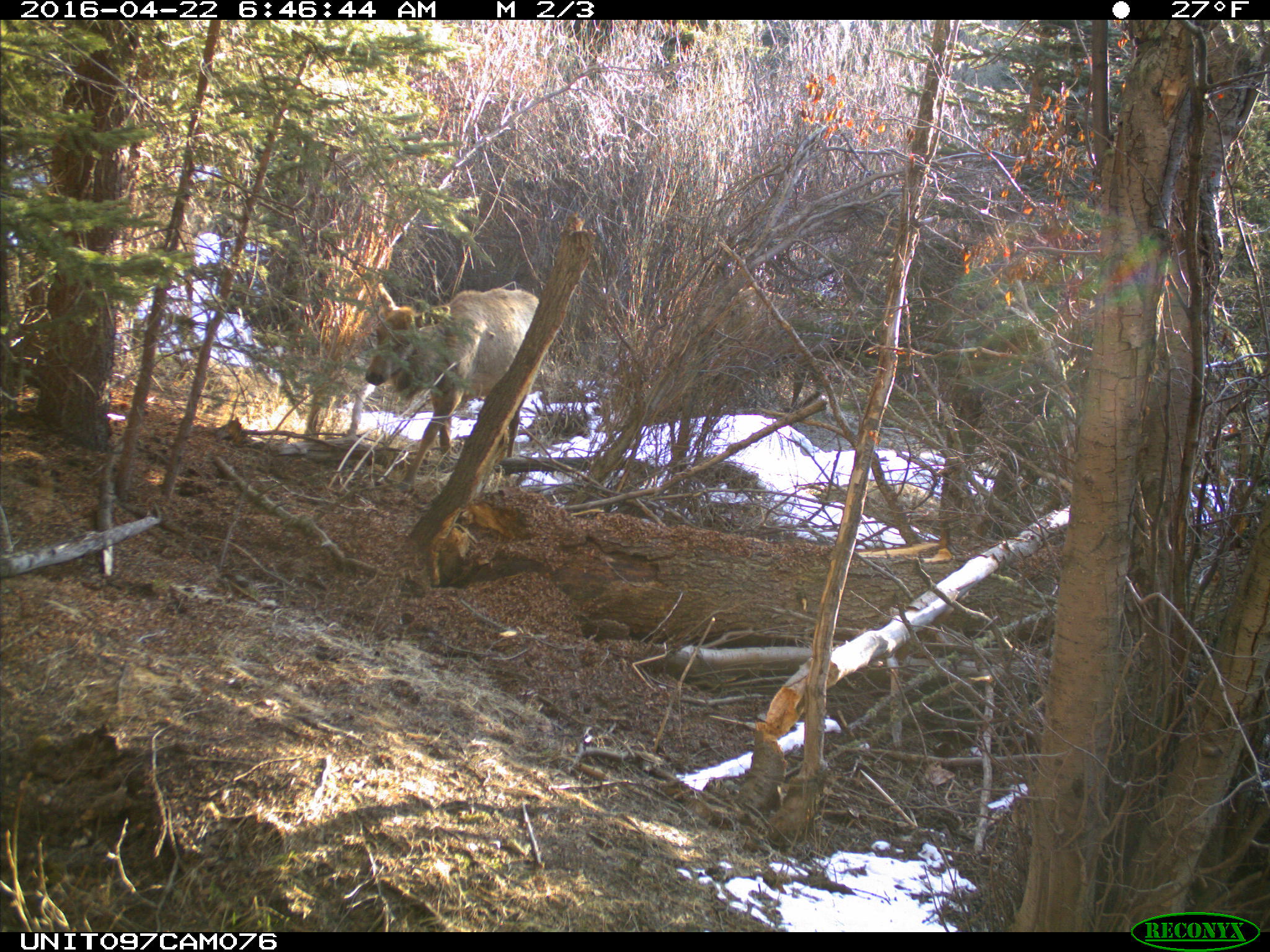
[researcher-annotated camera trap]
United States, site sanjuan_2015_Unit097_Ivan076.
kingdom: Animalia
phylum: Chordata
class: Mammalia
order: Artiodactyla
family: Cervidae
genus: Cervus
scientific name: Cervus elaphus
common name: red deer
Cervus elaphus (red deer).